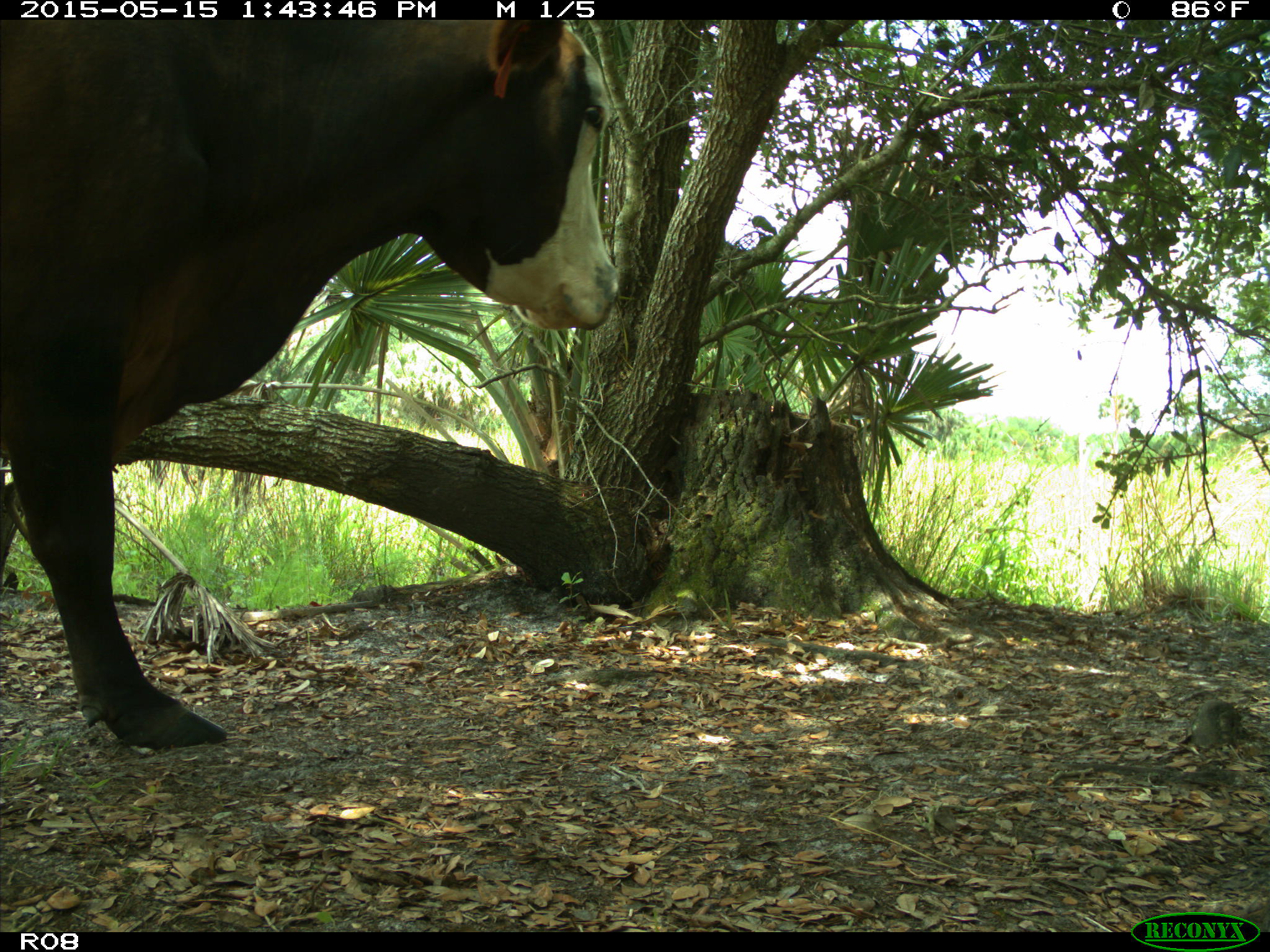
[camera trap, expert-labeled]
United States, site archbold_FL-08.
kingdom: Animalia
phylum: Chordata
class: Mammalia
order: Artiodactyla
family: Bovidae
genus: Bos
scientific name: Bos taurus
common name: domestic cow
Bos taurus (domestic cow).